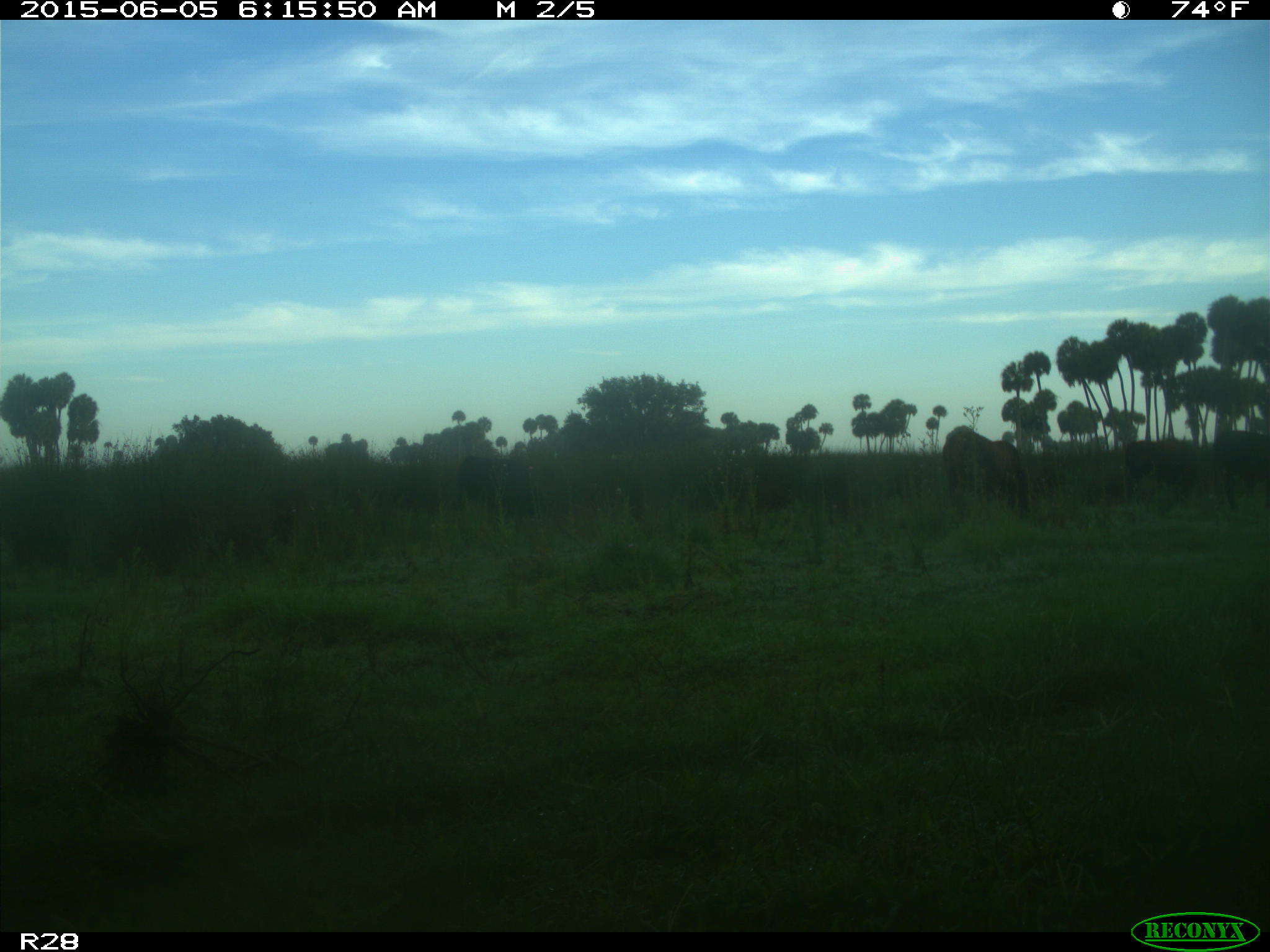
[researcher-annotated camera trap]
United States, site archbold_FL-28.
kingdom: Animalia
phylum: Chordata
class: Mammalia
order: Artiodactyla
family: Bovidae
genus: Bos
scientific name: Bos taurus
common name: domestic cow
Bos taurus (domestic cow).